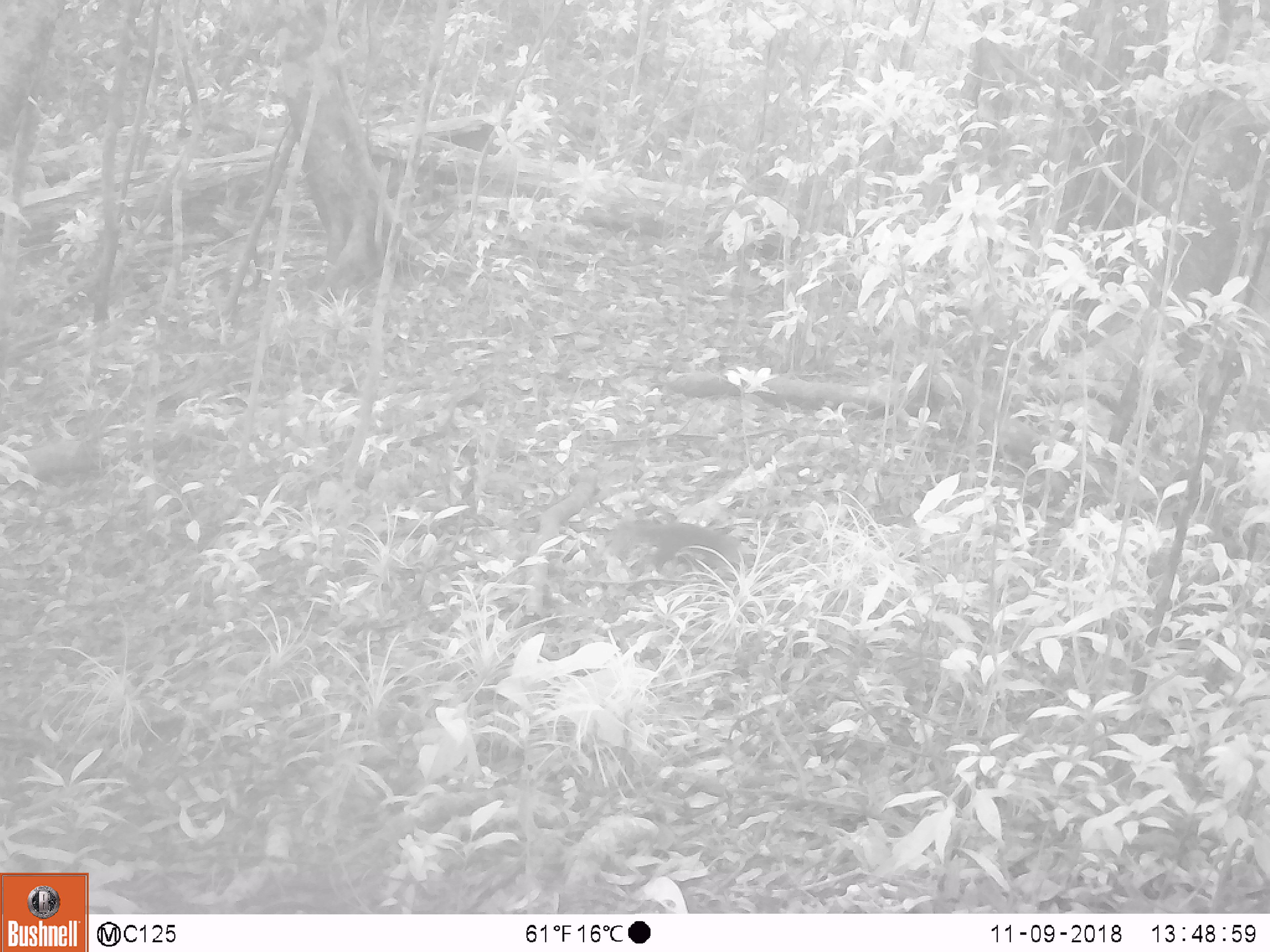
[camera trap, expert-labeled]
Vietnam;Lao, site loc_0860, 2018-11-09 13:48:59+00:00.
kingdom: Animalia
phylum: Chordata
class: Mammalia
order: Rodentia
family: Sciuridae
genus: Dremomys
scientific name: Dremomys rufigenis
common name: red-cheeked squirrel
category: red cheeked squirrel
Red cheeked squirrel (red-cheeked squirrel) (Dremomys rufigenis). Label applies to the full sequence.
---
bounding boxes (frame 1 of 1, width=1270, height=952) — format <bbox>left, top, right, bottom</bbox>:
red cheeked squirrel: <bbox>604, 520, 745, 574</bbox>